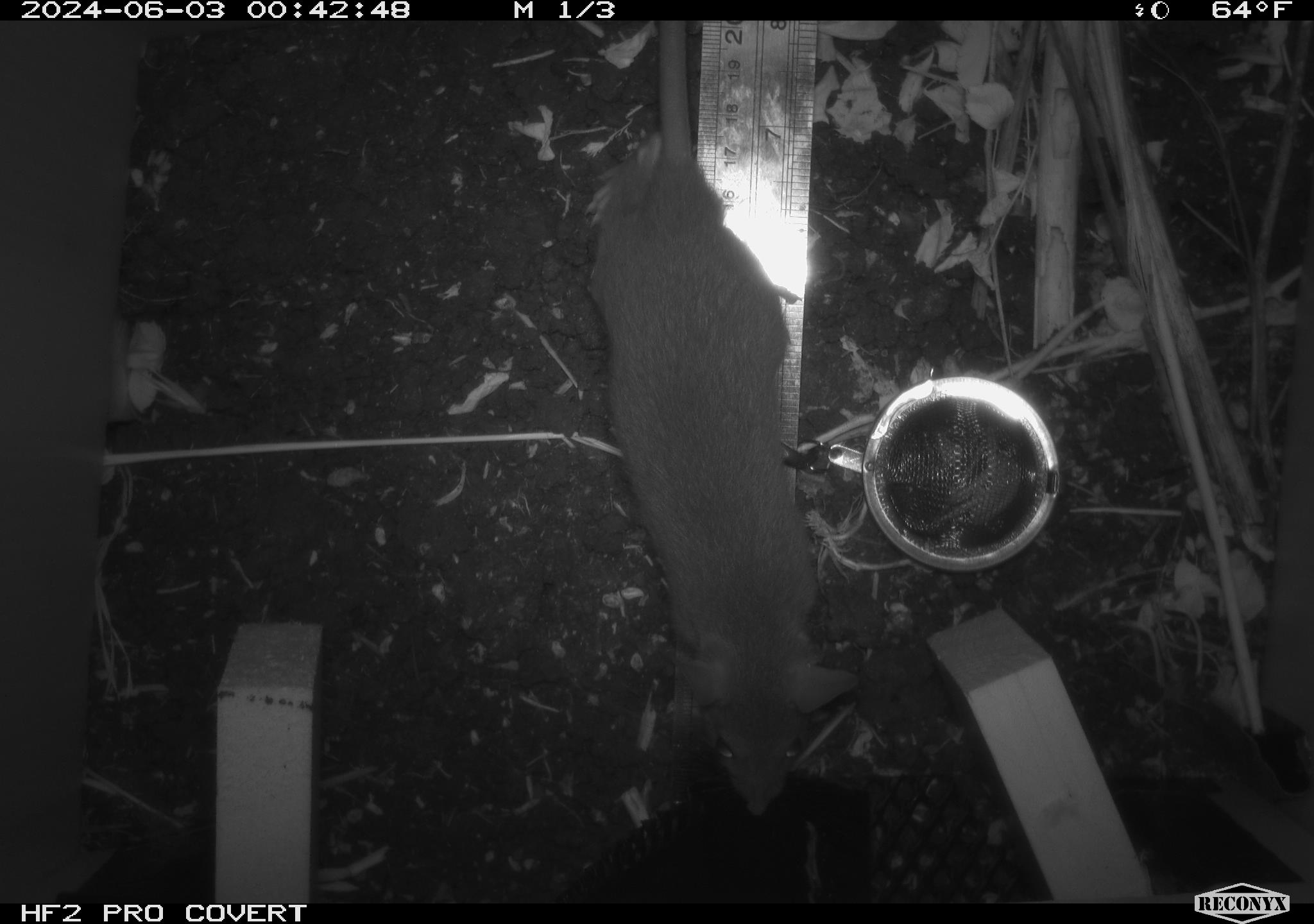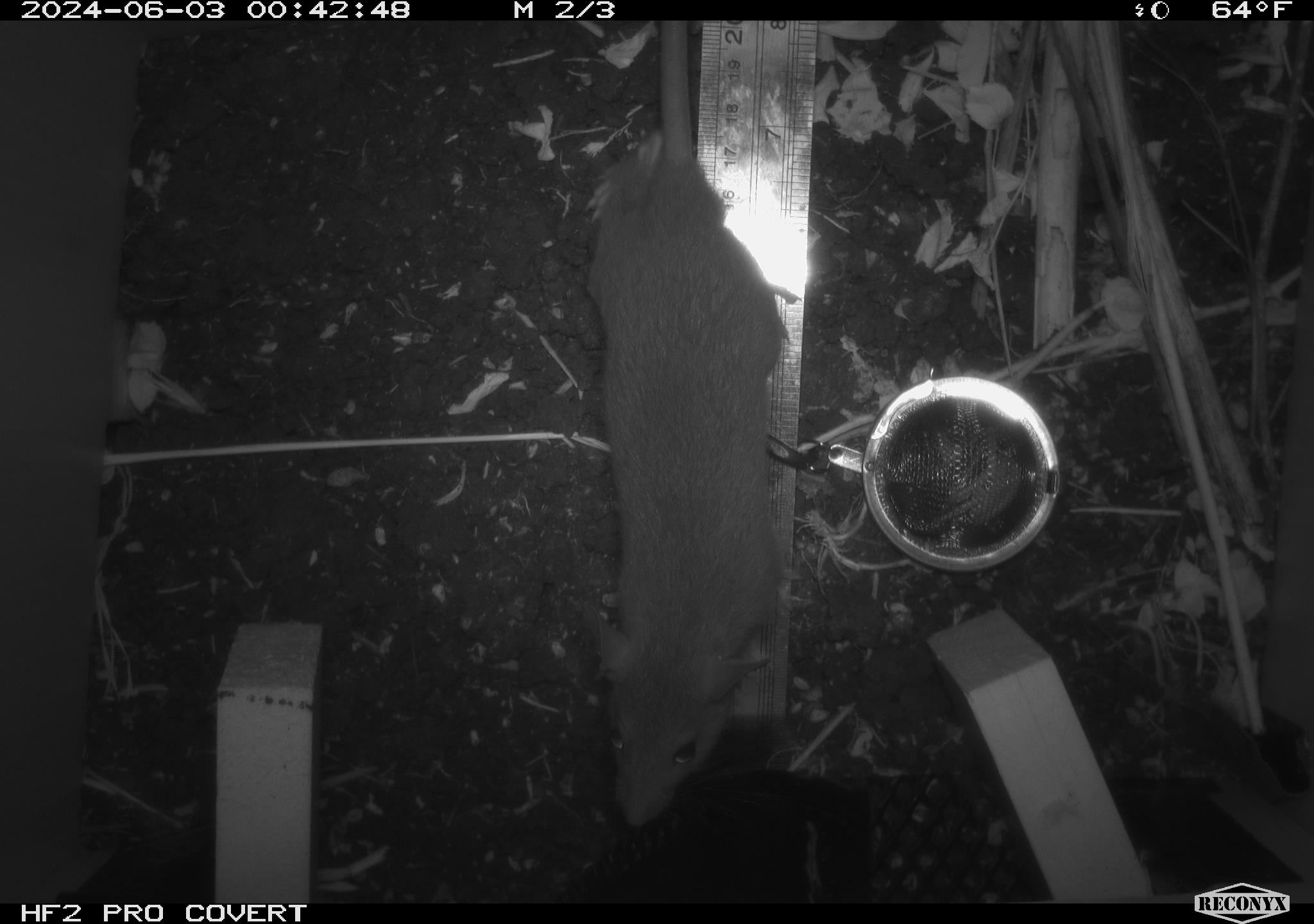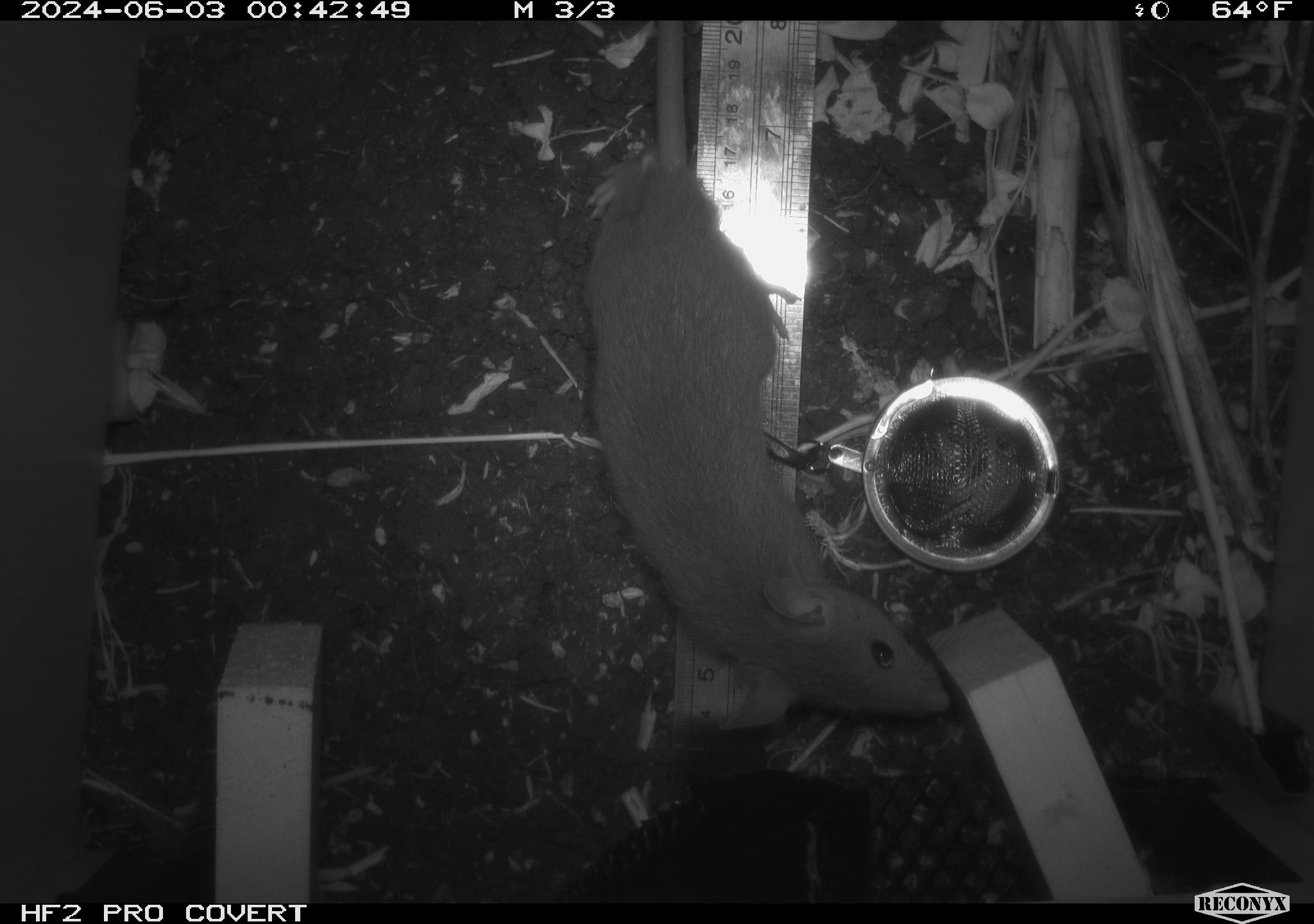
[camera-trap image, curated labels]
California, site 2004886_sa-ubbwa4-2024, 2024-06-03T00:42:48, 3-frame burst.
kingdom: Animalia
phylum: Chordata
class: Mammalia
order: Rodentia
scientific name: Rodentia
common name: woodrat or rat or mouse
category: woodrat or rat or mouse species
Woodrat or rat or mouse species (woodrat or rat or mouse) (Rodentia).